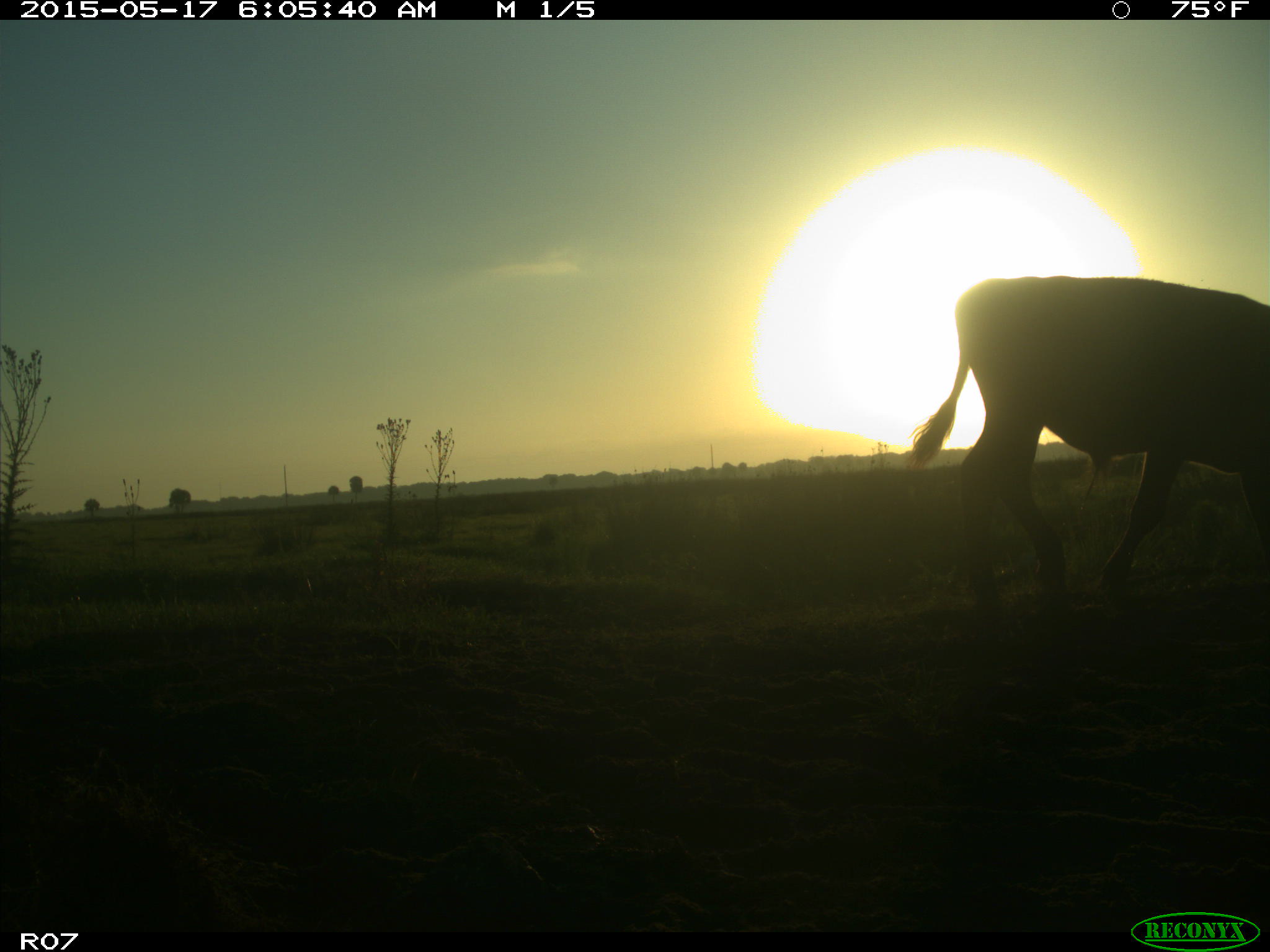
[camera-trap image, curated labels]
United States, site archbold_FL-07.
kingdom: Animalia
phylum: Chordata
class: Mammalia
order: Artiodactyla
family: Bovidae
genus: Bos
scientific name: Bos taurus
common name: domestic cow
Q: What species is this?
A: Bos taurus (domestic cow).